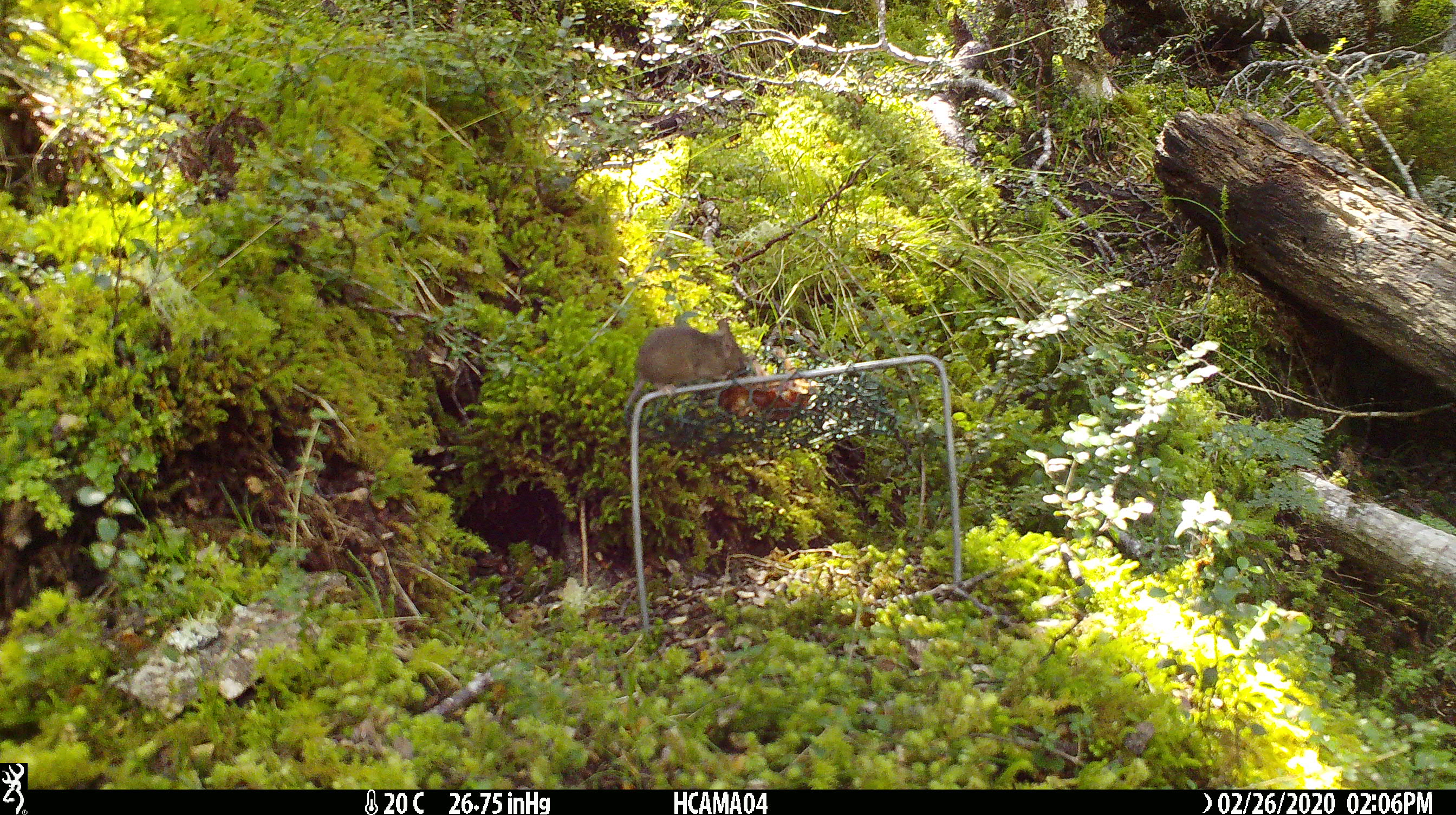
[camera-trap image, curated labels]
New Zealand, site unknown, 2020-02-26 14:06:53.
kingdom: Animalia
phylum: Chordata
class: Mammalia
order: Rodentia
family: Muridae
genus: Mus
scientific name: Mus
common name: mouse